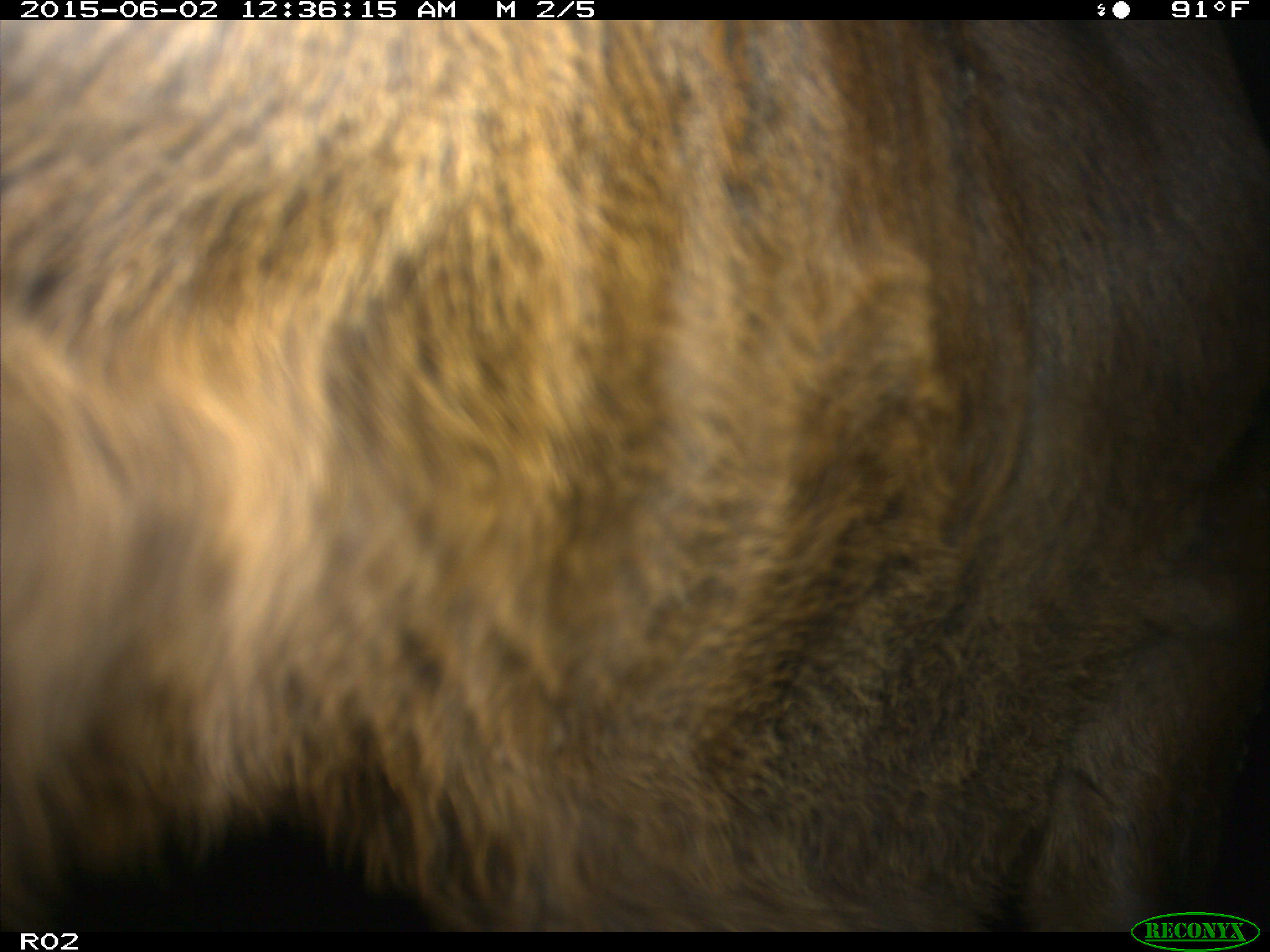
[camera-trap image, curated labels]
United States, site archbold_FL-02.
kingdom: Animalia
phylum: Chordata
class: Mammalia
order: Artiodactyla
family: Bovidae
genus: Bos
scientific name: Bos taurus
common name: domestic cow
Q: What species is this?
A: Bos taurus (domestic cow).